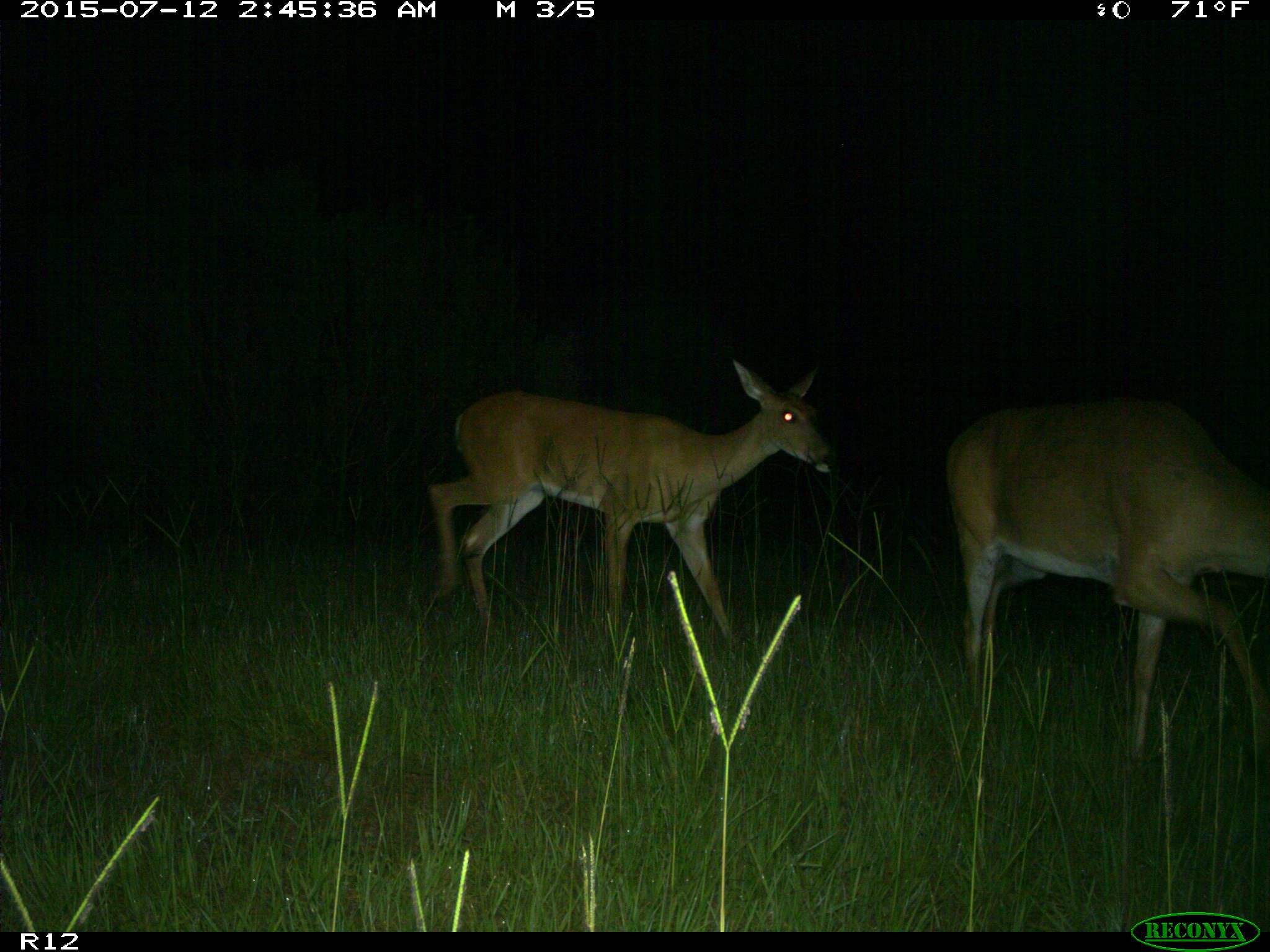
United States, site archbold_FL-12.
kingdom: Animalia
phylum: Chordata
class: Mammalia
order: Artiodactyla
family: Cervidae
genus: Odocoileus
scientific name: Odocoileus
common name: deer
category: unidentified deer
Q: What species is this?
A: Unidentified deer (deer) (Odocoileus).